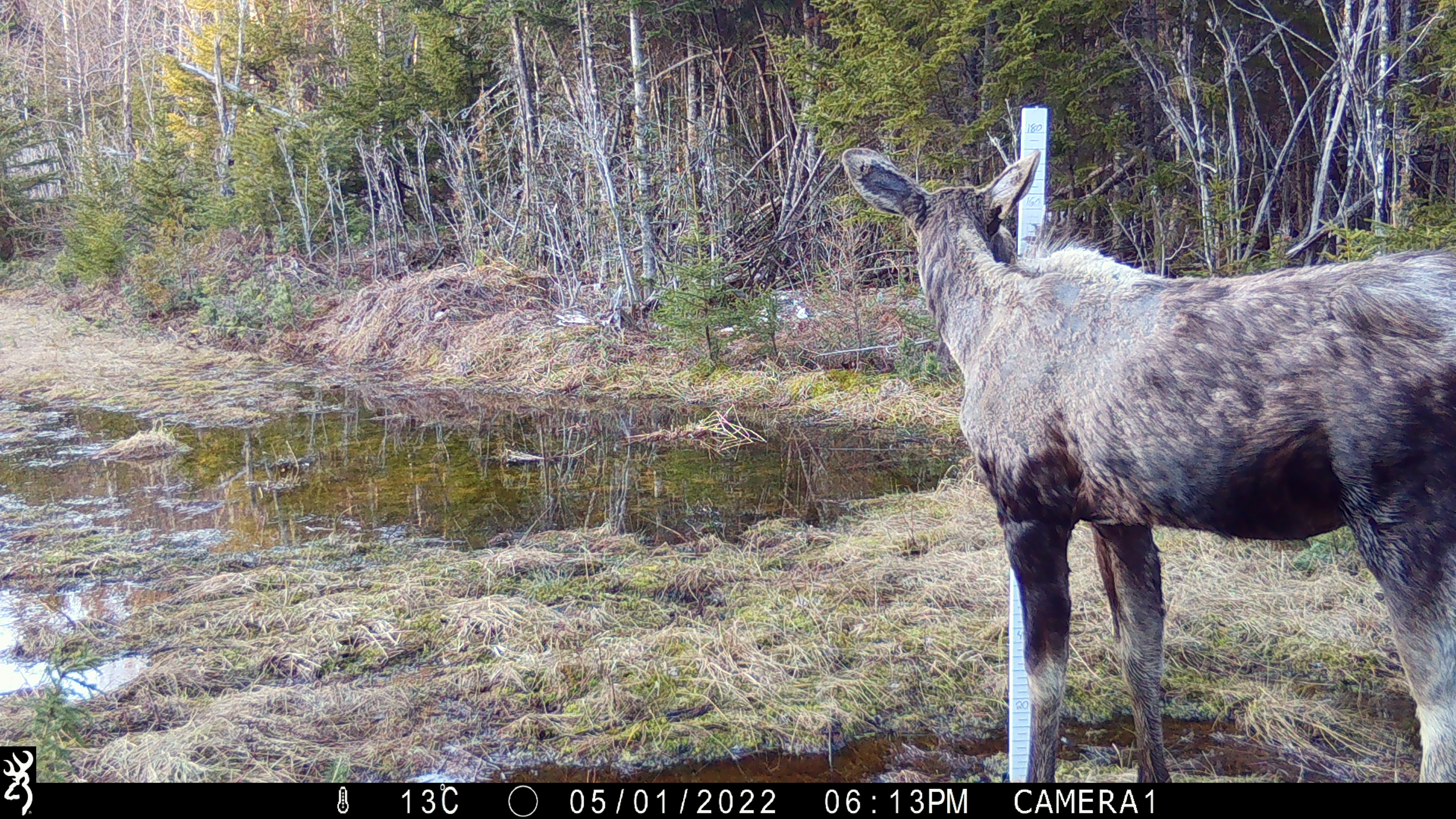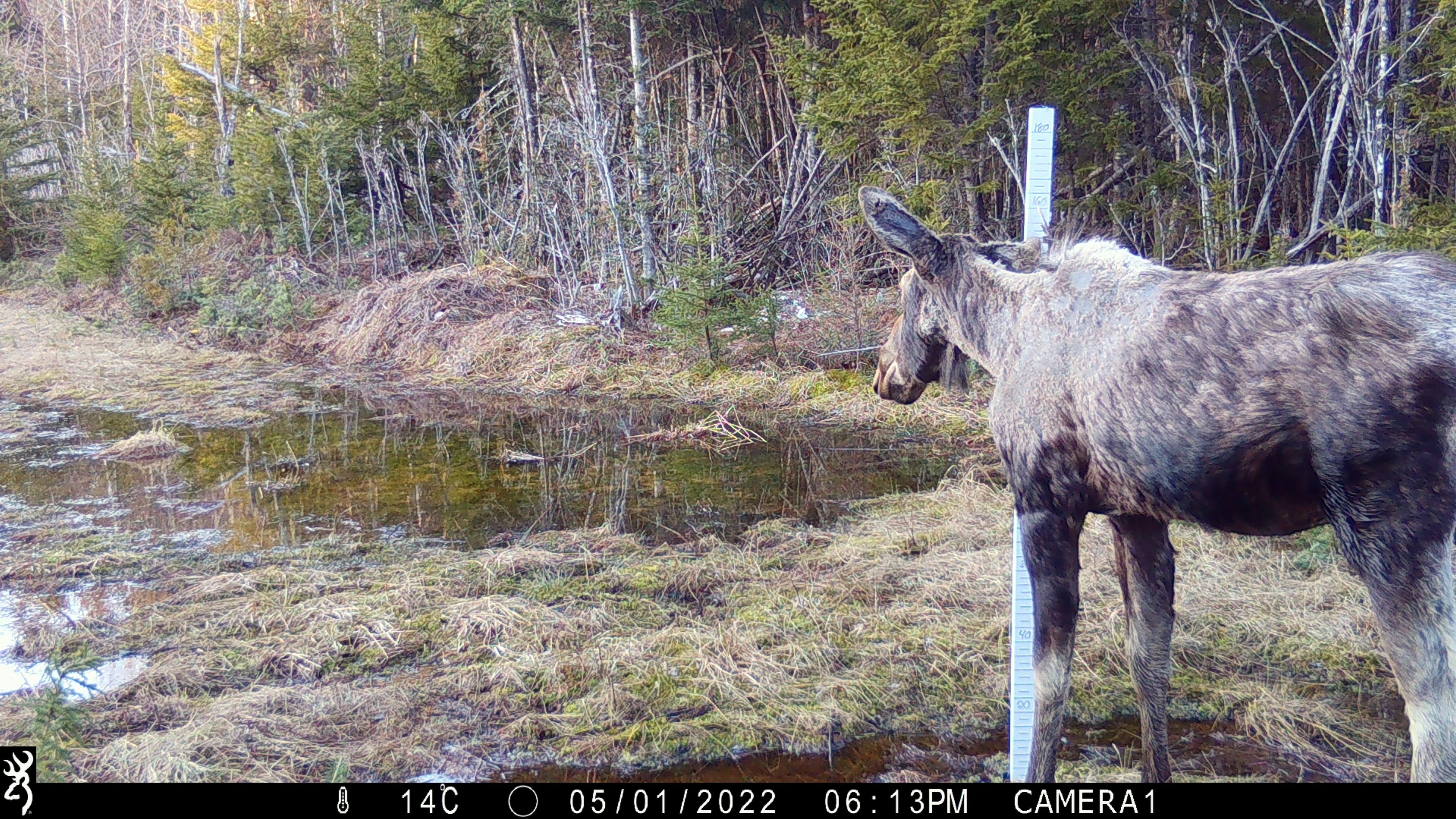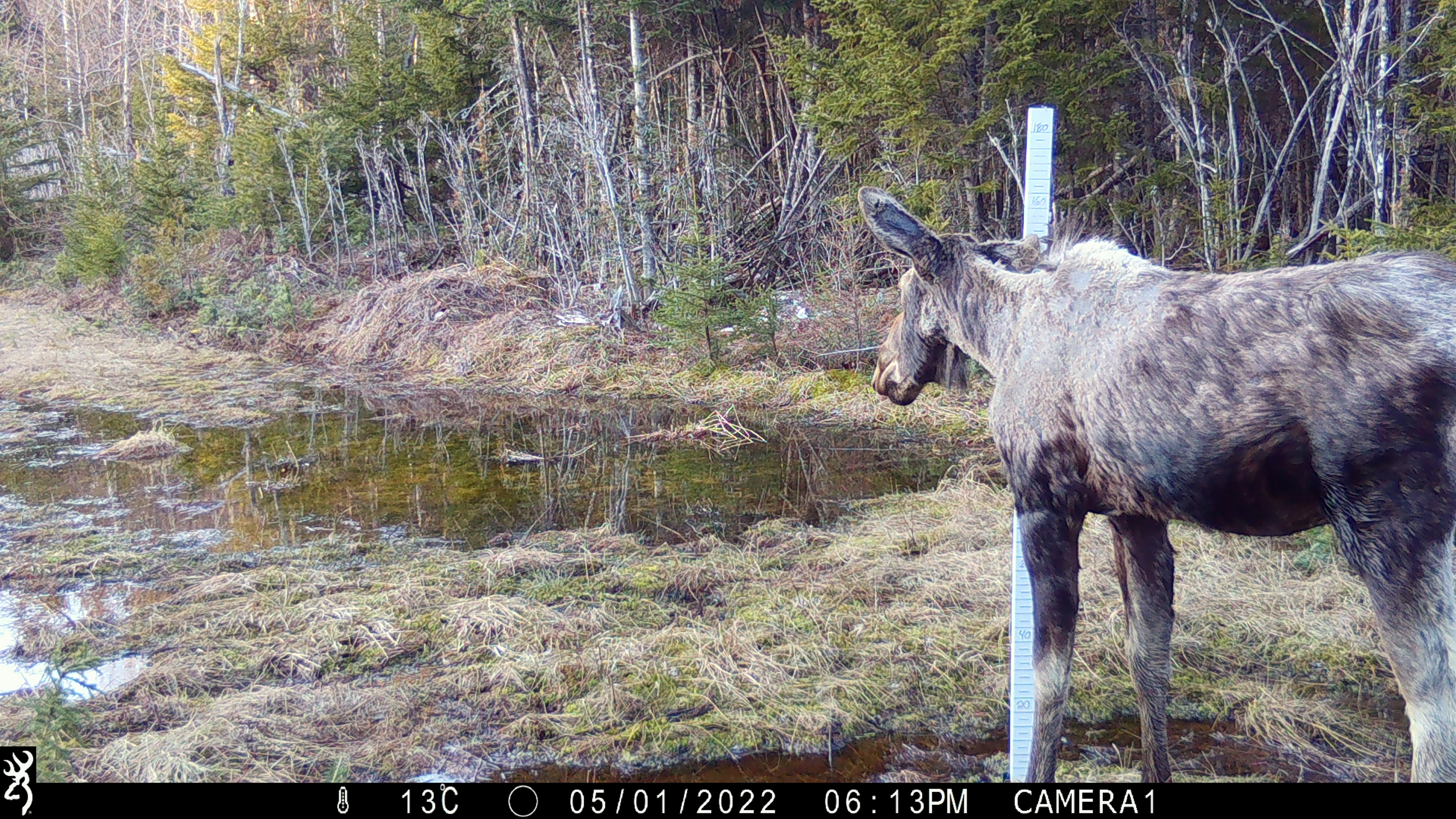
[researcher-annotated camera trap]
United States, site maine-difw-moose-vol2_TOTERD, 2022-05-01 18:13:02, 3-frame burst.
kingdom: Animalia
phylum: Chordata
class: Mammalia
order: Artiodactyla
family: Cervidae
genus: Alces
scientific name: Alces alces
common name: moose